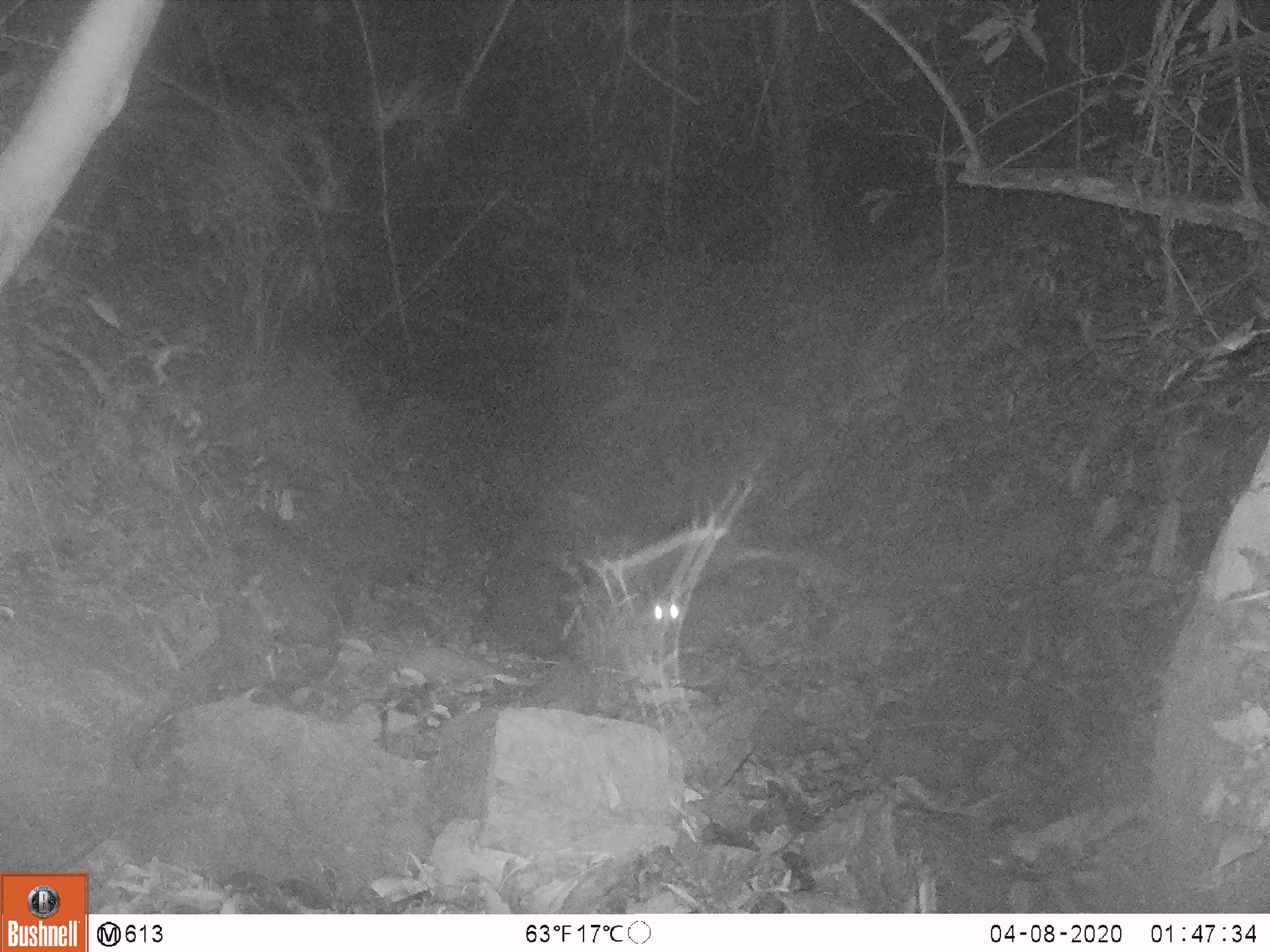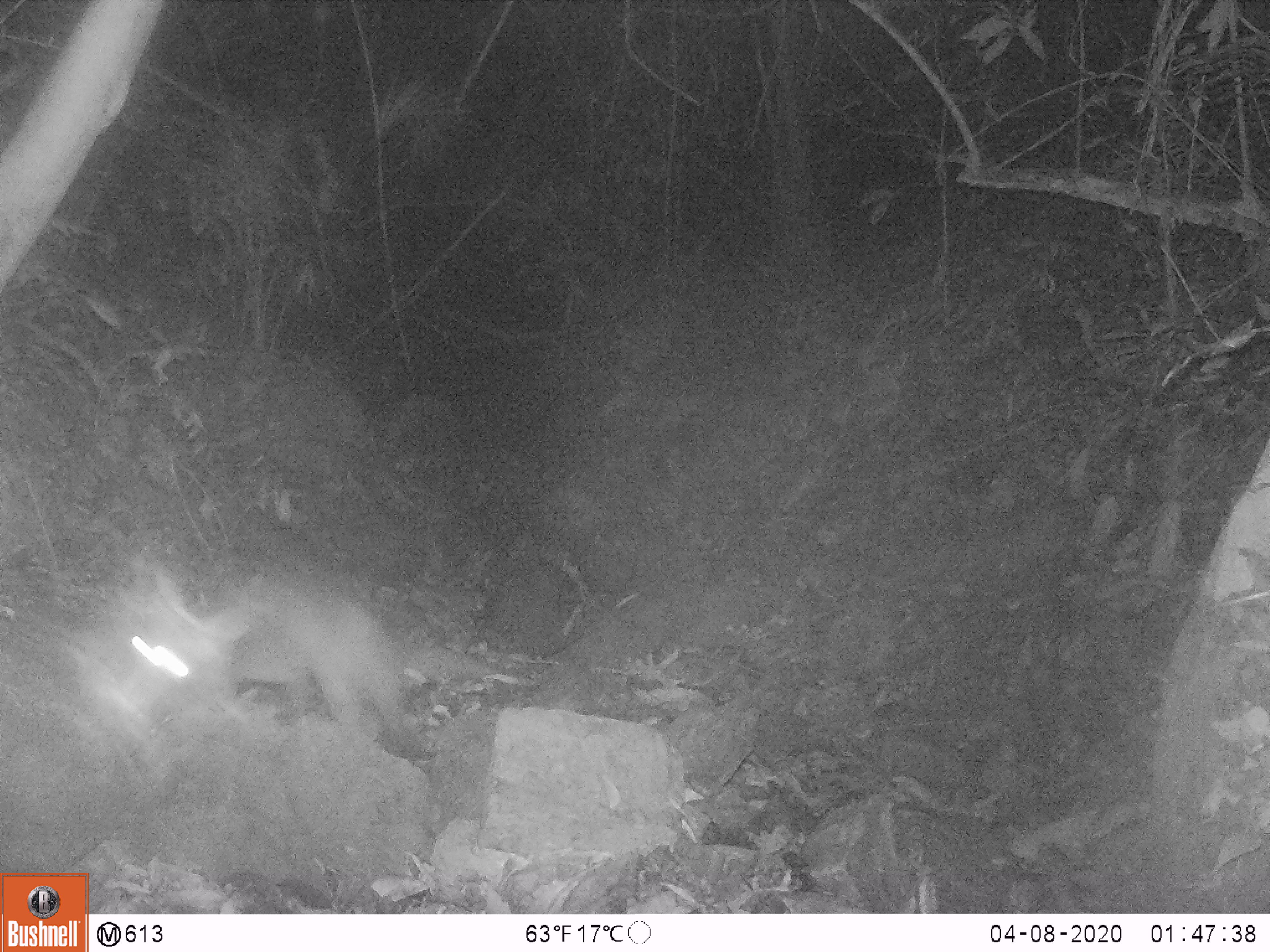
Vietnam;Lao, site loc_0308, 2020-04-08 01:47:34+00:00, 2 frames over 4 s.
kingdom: Animalia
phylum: Chordata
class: Mammalia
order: Carnivora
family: Viverridae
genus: Paguma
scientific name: Paguma larvata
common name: masked palm civet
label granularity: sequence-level